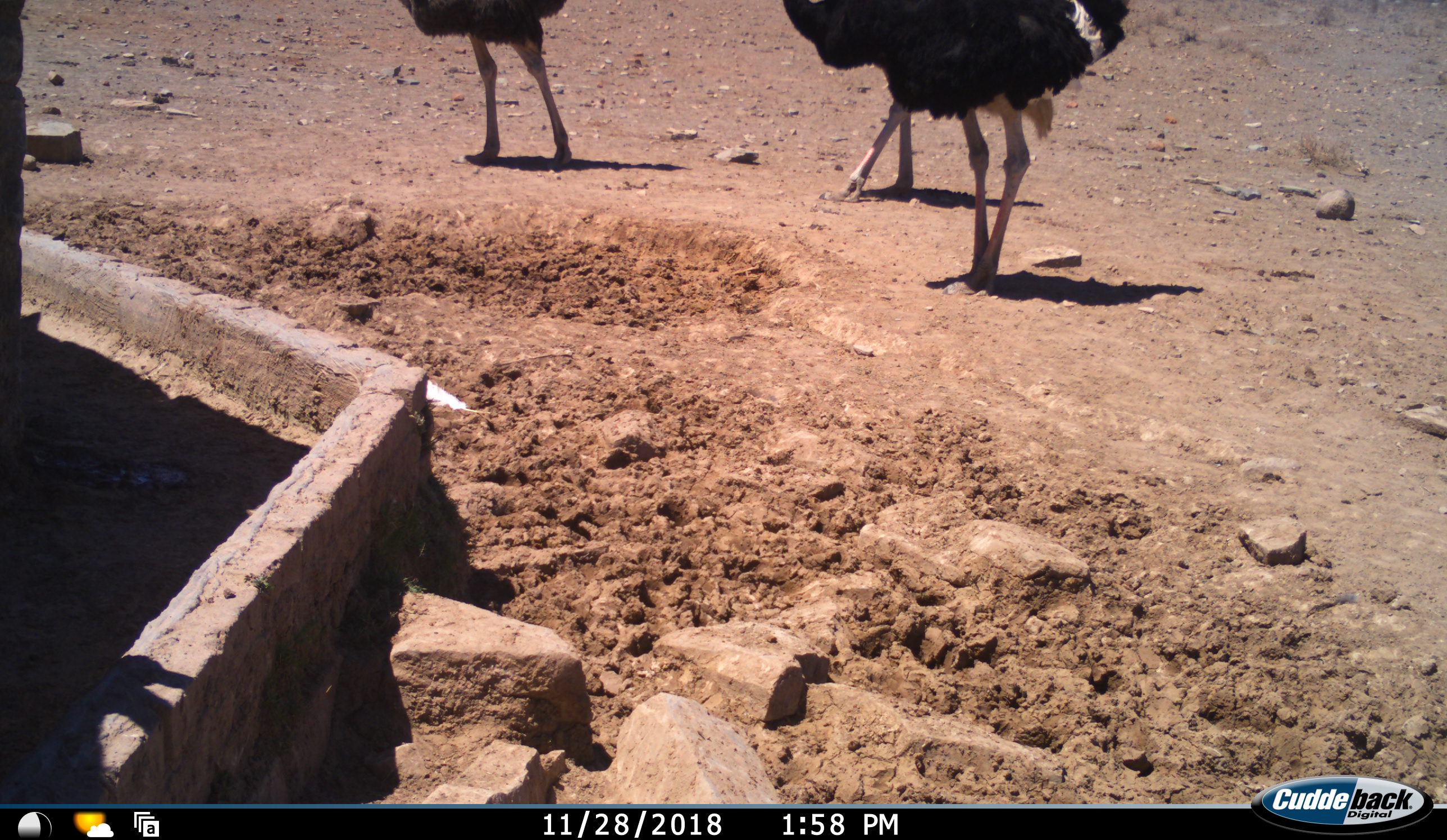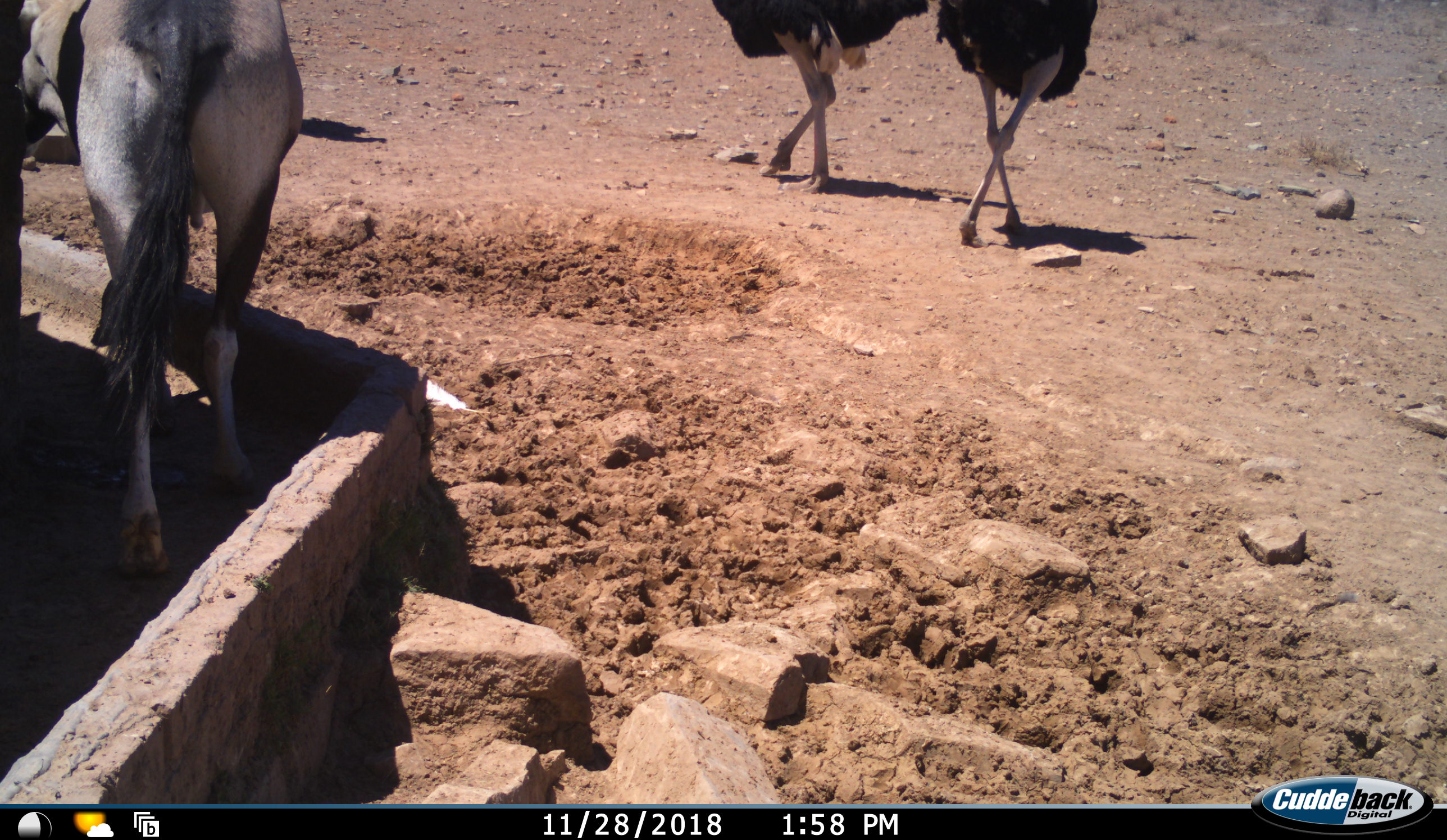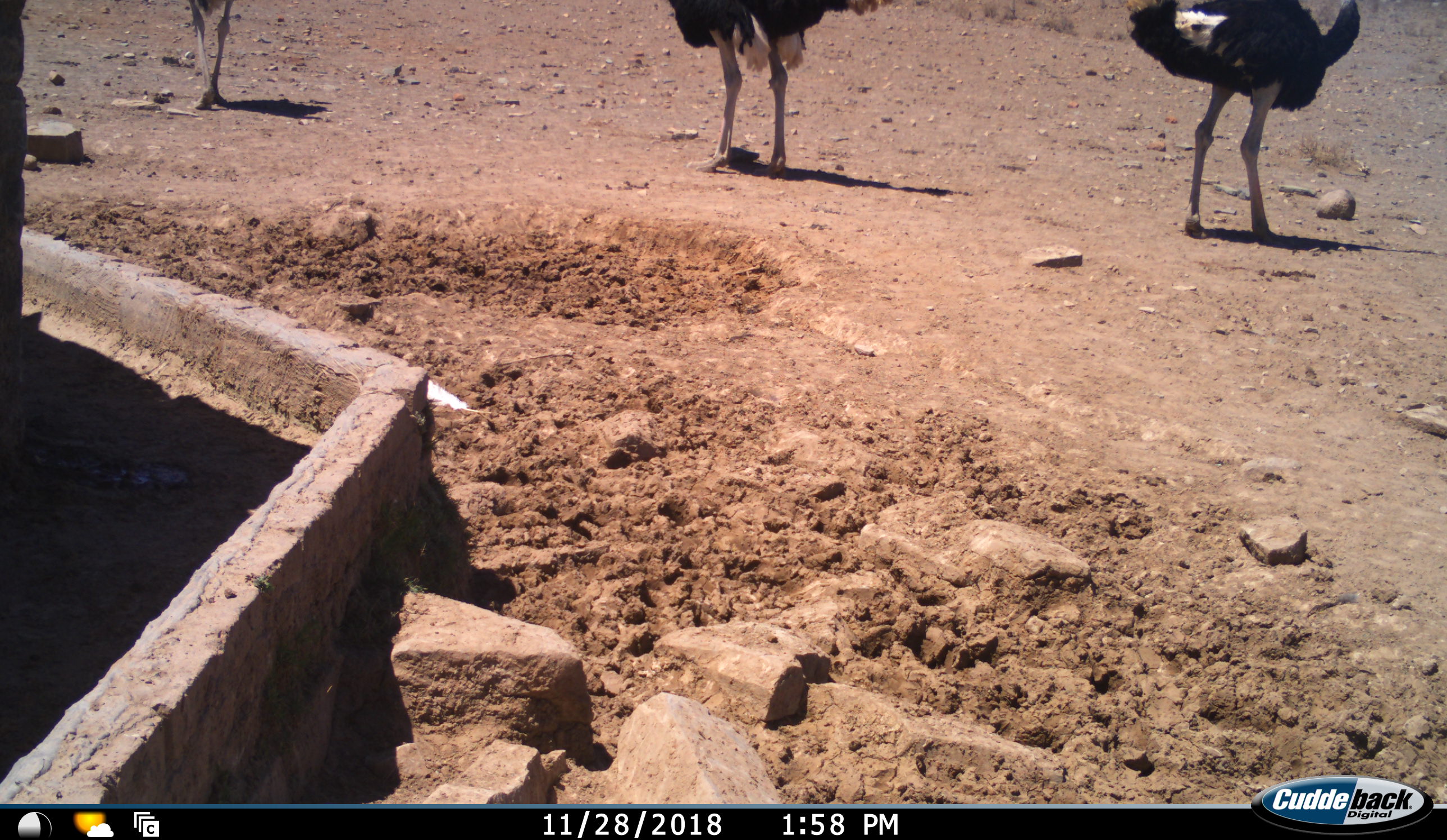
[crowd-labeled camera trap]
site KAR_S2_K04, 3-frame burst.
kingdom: Animalia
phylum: Chordata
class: Mammalia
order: Artiodactyla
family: Bovidae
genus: Oryx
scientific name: Oryx gazella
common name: gemsbok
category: oryx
Oryx (gemsbok) (Oryx gazella), count 1. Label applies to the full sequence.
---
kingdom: Animalia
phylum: Chordata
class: Aves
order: Struthioniformes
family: Struthionidae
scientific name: Struthionidae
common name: ostrich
Ostrich (Struthionidae), count 3. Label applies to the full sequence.